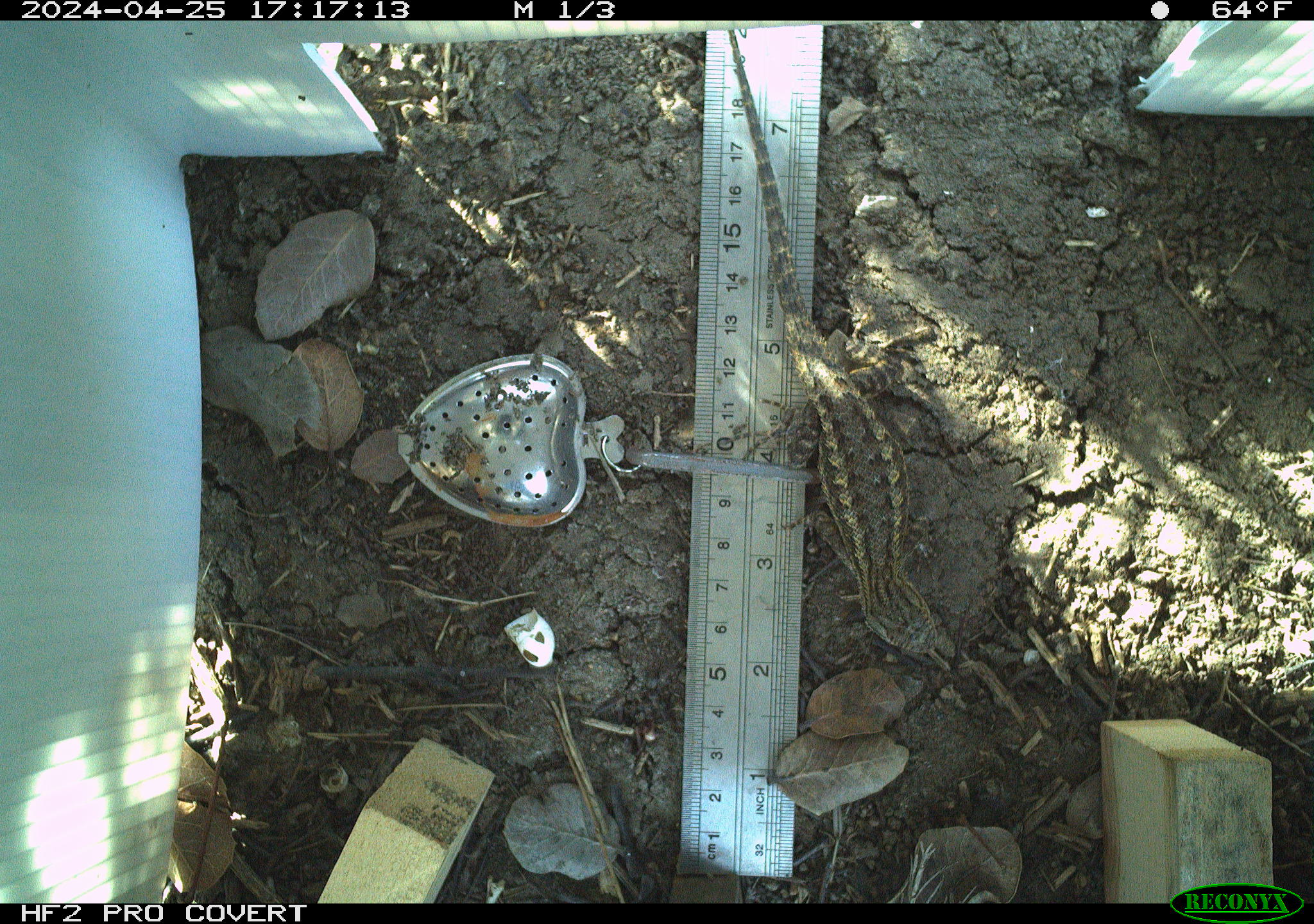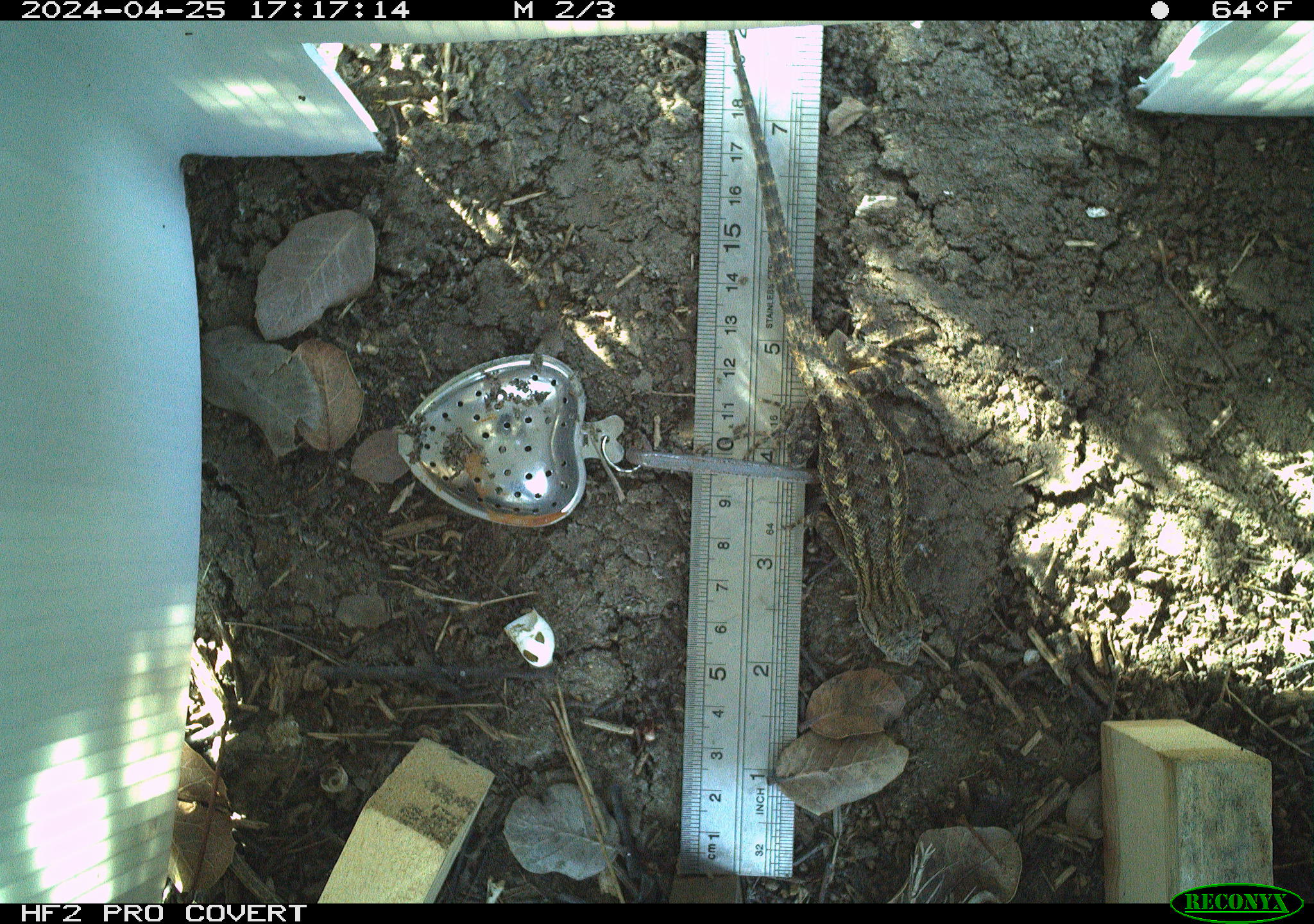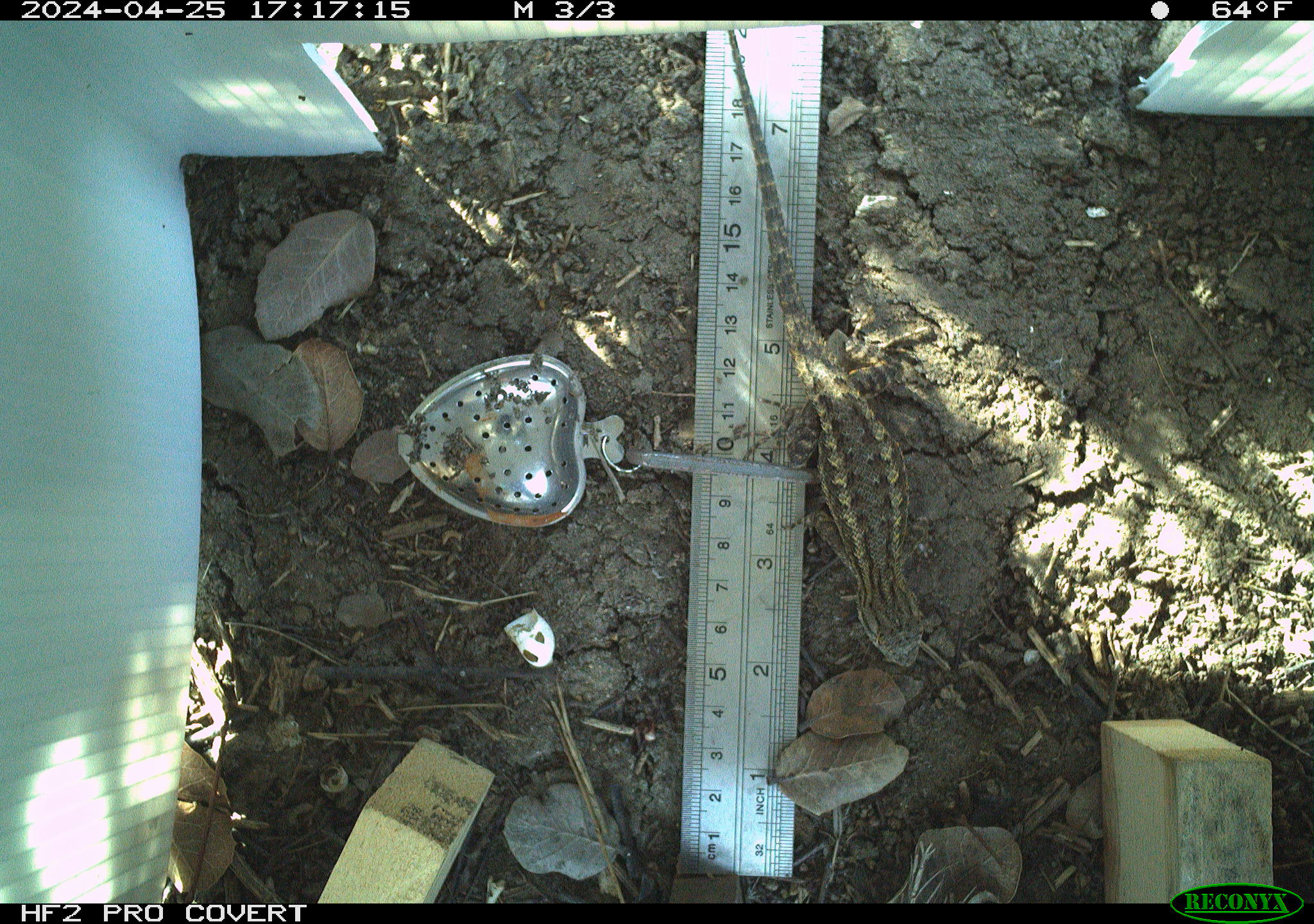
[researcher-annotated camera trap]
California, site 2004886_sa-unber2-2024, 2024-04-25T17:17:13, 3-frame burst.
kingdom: Animalia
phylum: Chordata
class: Reptilia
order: Squamata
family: Phrynosomatidae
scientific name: Phrynosomatidae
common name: phrynosomatid lizards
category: phrynosomatidae family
Phrynosomatidae family (phrynosomatid lizards) (Phrynosomatidae).